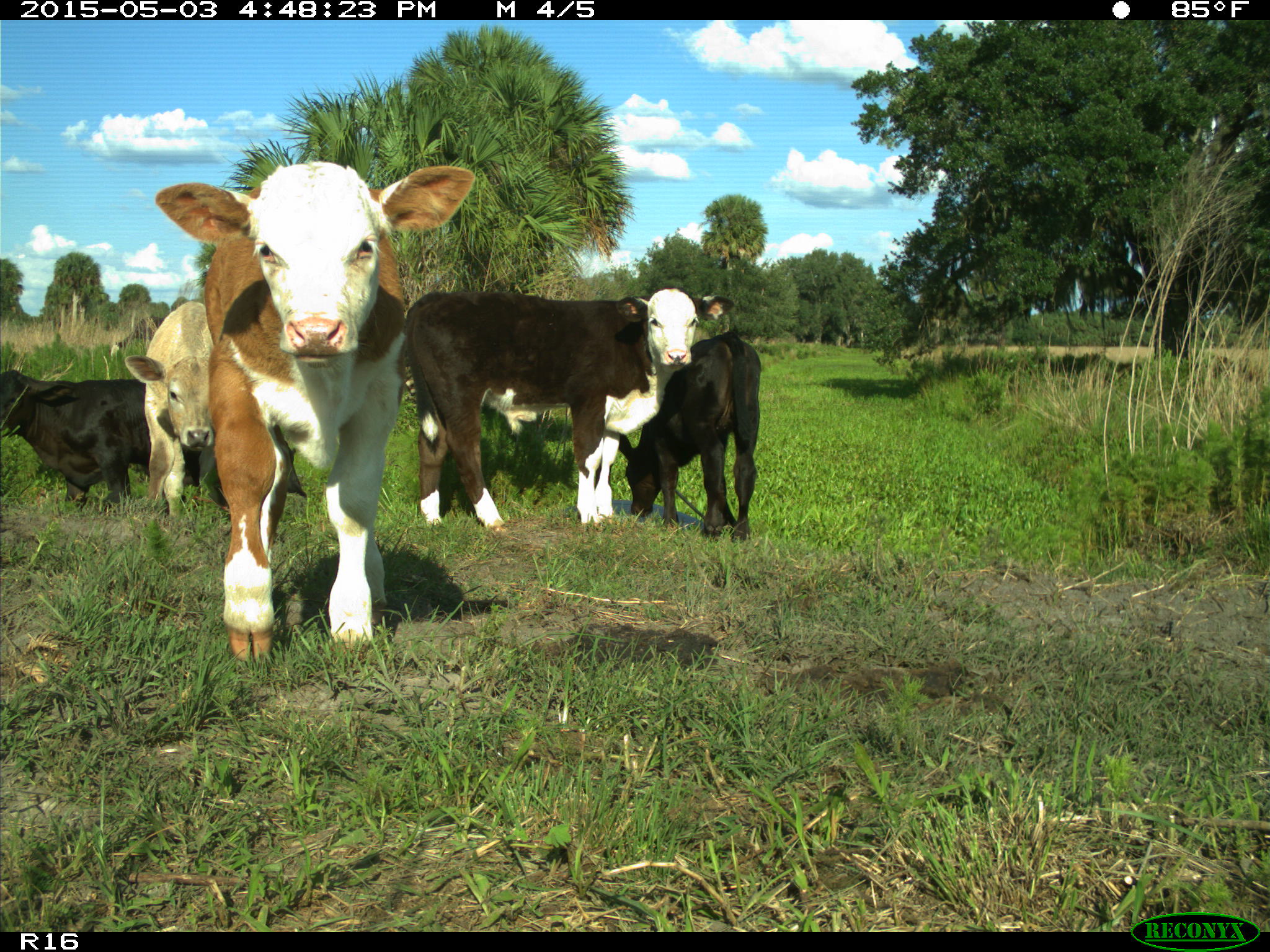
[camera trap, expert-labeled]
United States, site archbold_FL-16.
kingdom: Animalia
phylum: Chordata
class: Mammalia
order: Artiodactyla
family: Bovidae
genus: Bos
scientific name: Bos taurus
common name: domestic cow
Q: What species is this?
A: Bos taurus (domestic cow).